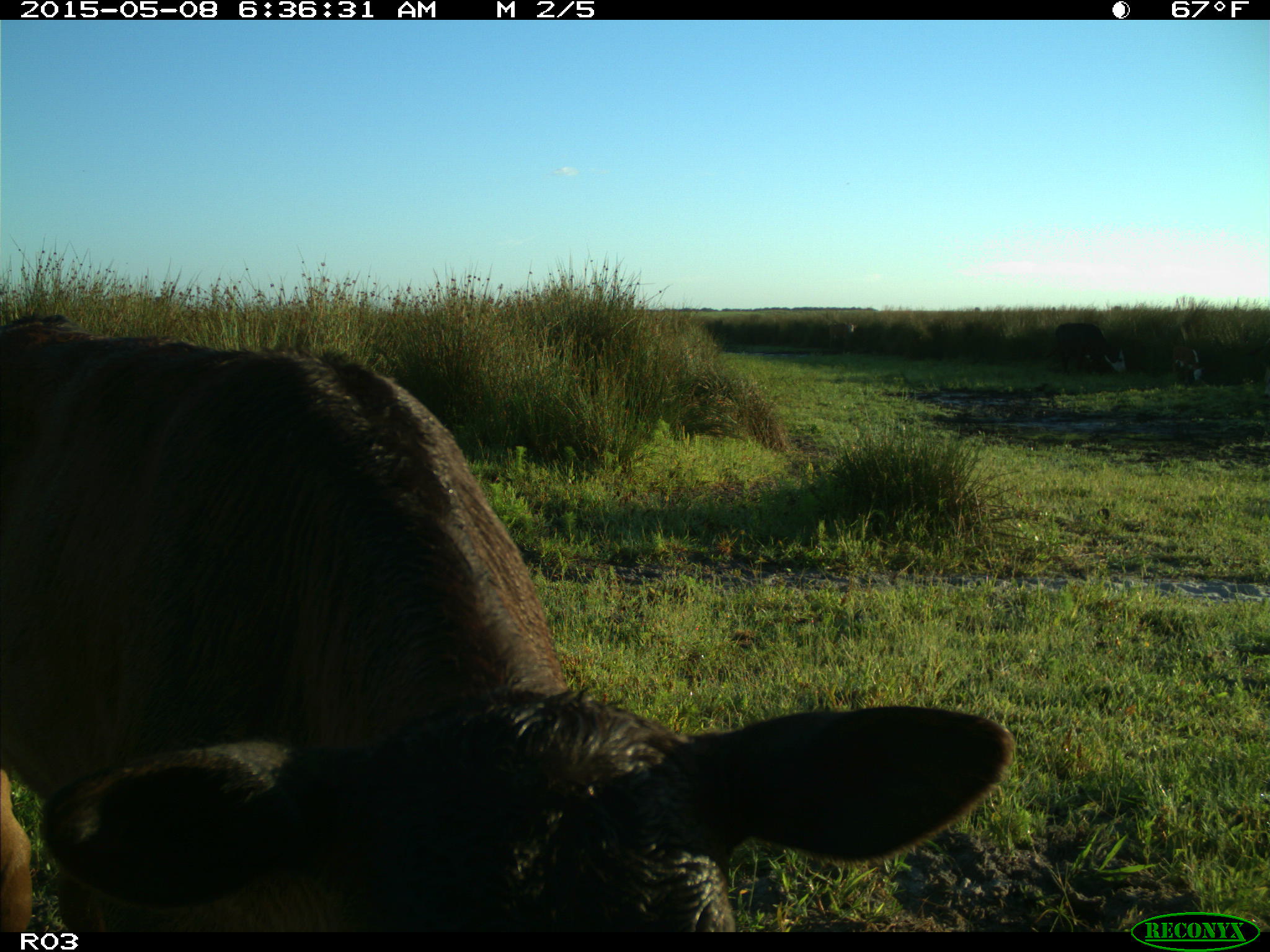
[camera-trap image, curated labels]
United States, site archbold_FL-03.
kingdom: Animalia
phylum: Chordata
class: Mammalia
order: Artiodactyla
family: Bovidae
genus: Bos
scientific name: Bos taurus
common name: domestic cow